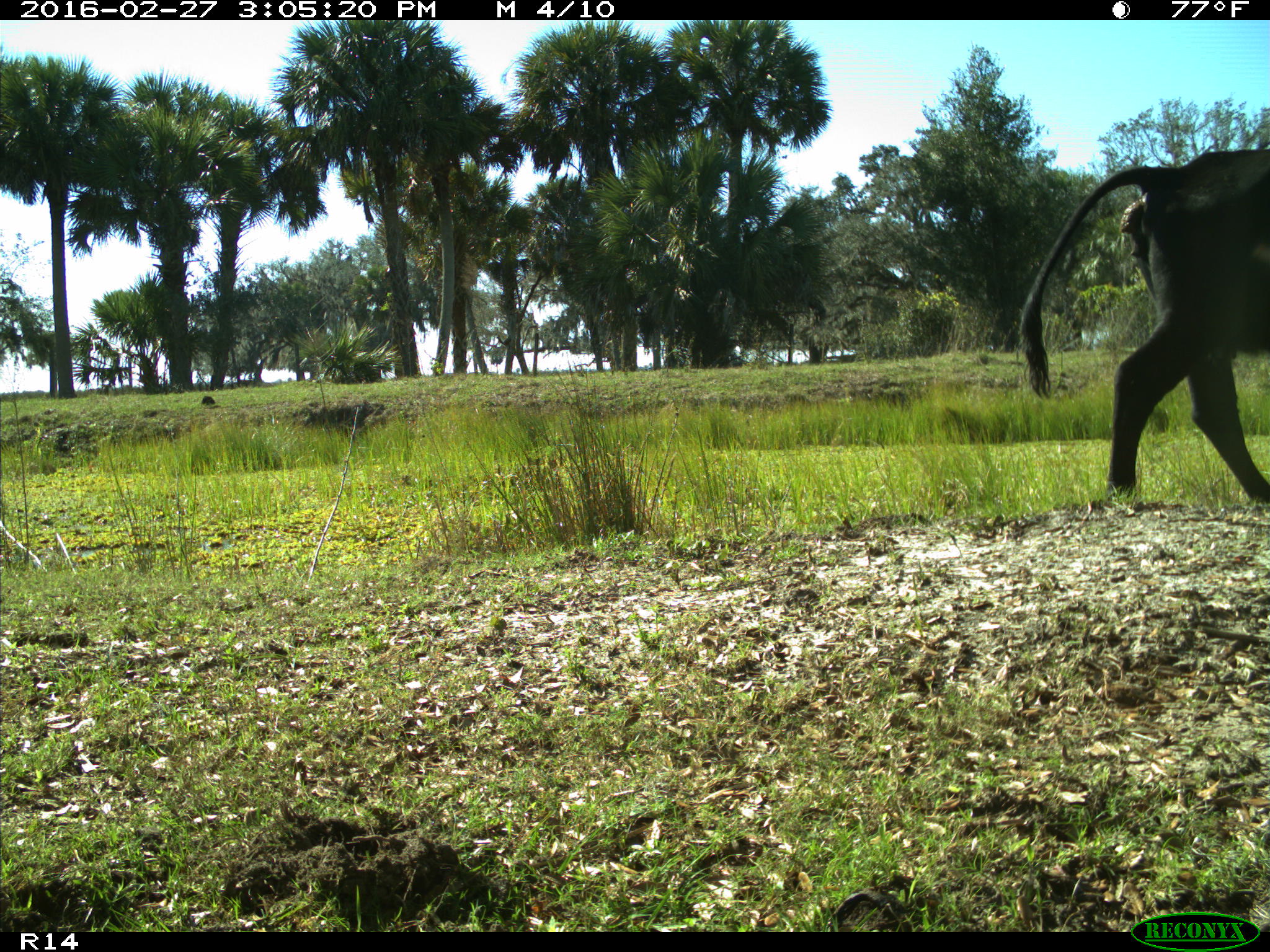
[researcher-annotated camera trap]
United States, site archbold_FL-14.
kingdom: Animalia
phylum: Chordata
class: Mammalia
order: Artiodactyla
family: Bovidae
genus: Bos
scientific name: Bos taurus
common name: domestic cow